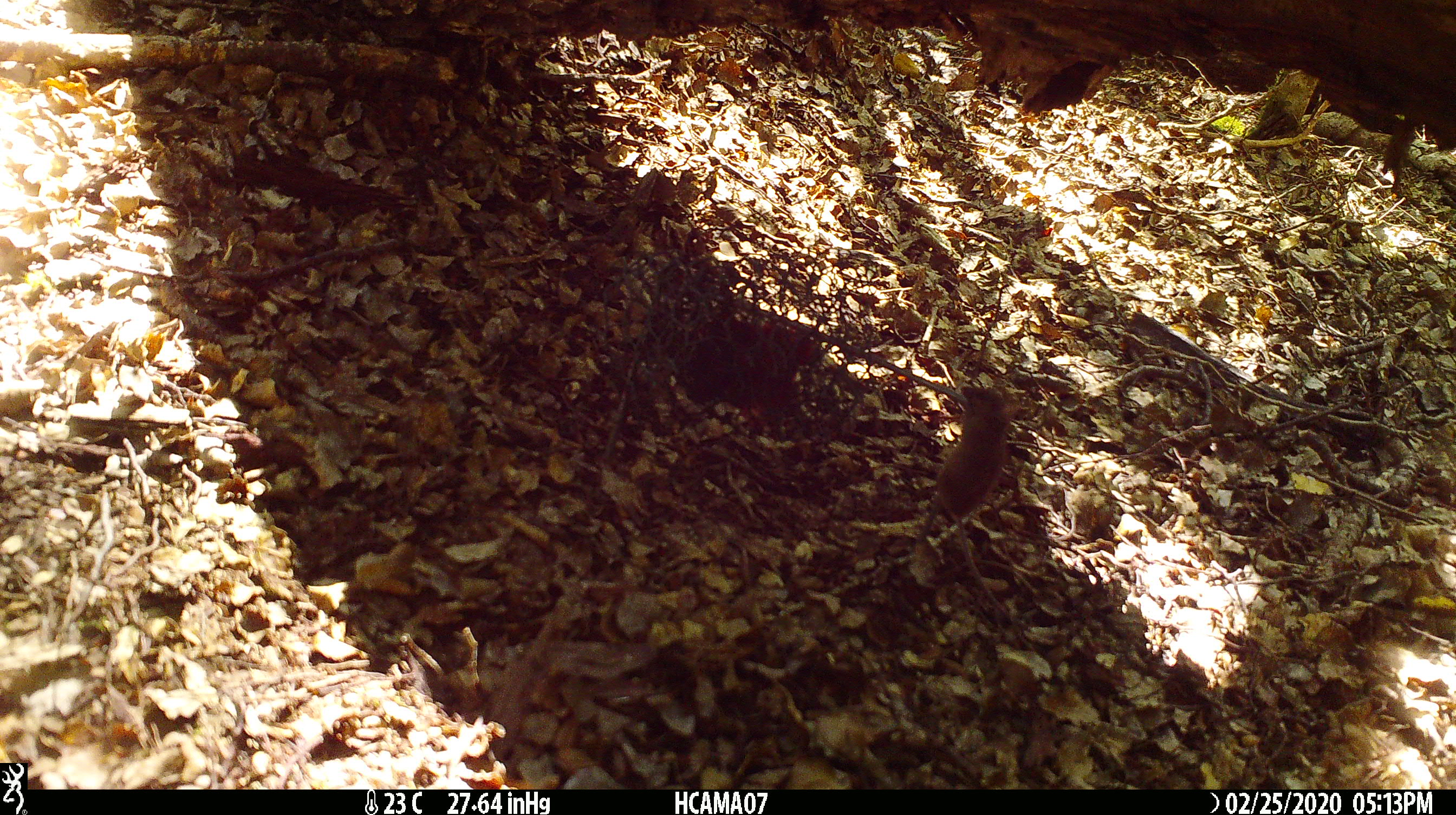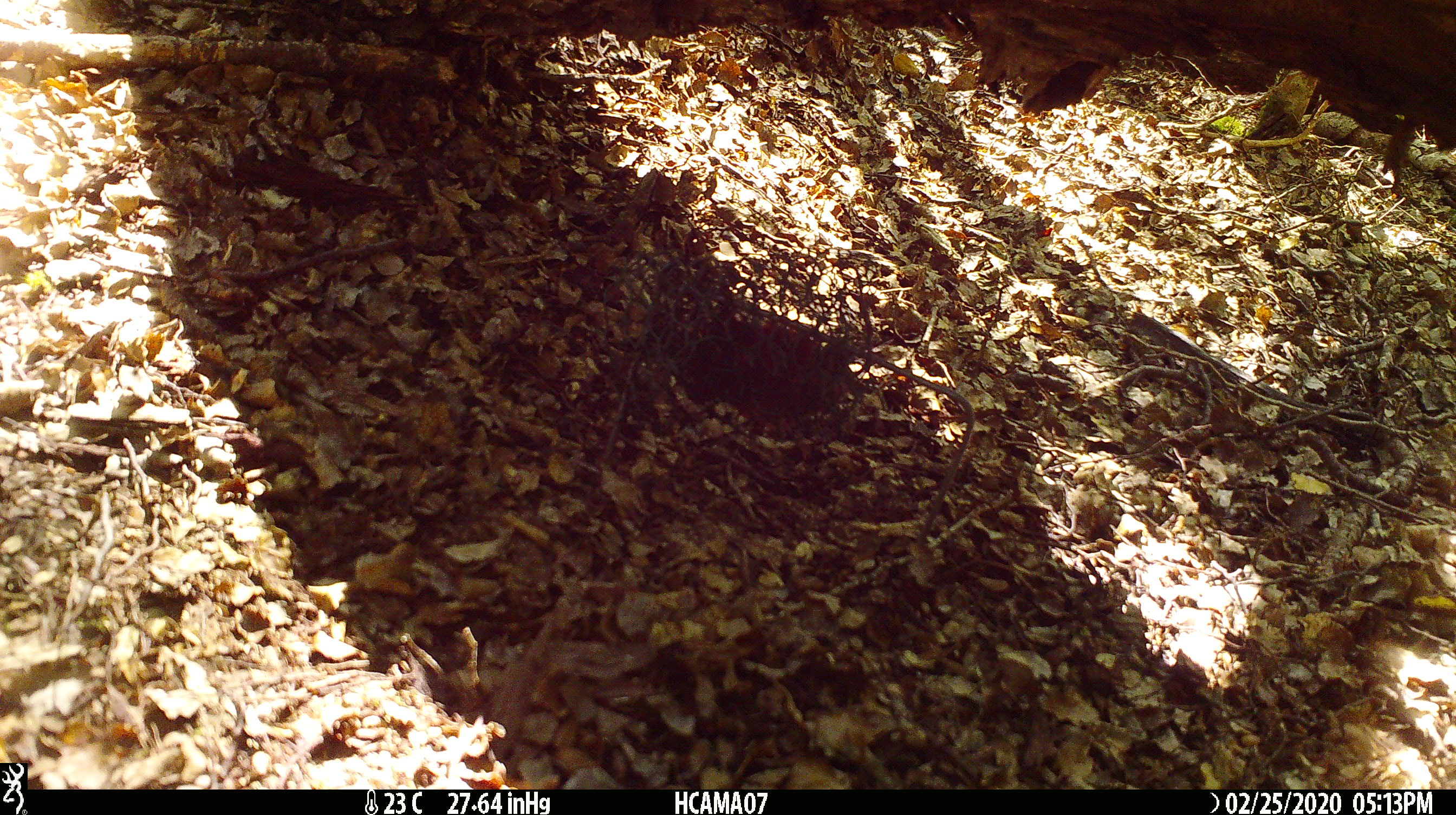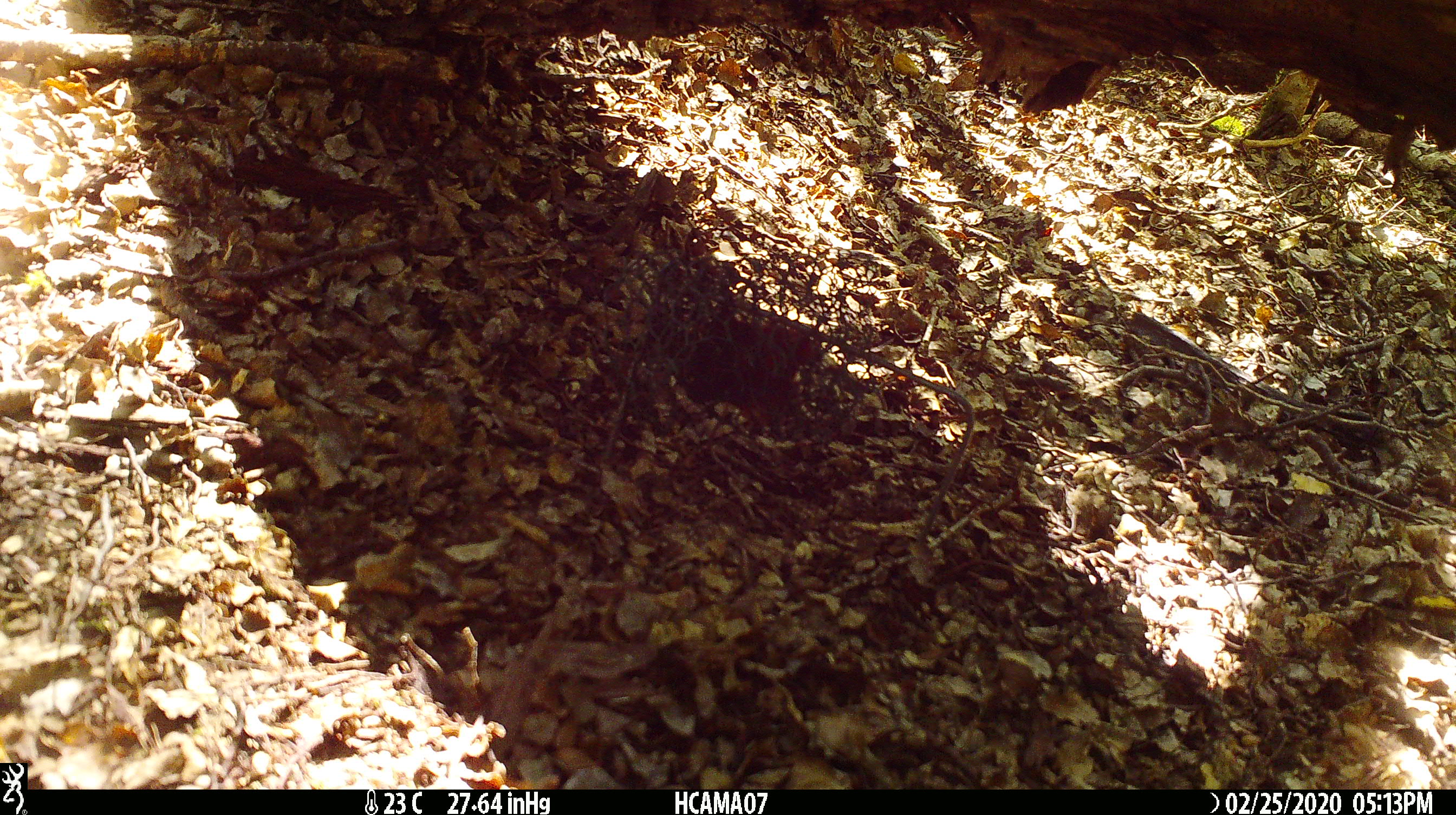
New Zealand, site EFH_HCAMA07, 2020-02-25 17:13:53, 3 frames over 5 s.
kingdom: Animalia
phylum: Chordata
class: Mammalia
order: Rodentia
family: Muridae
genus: Mus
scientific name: Mus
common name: mouse